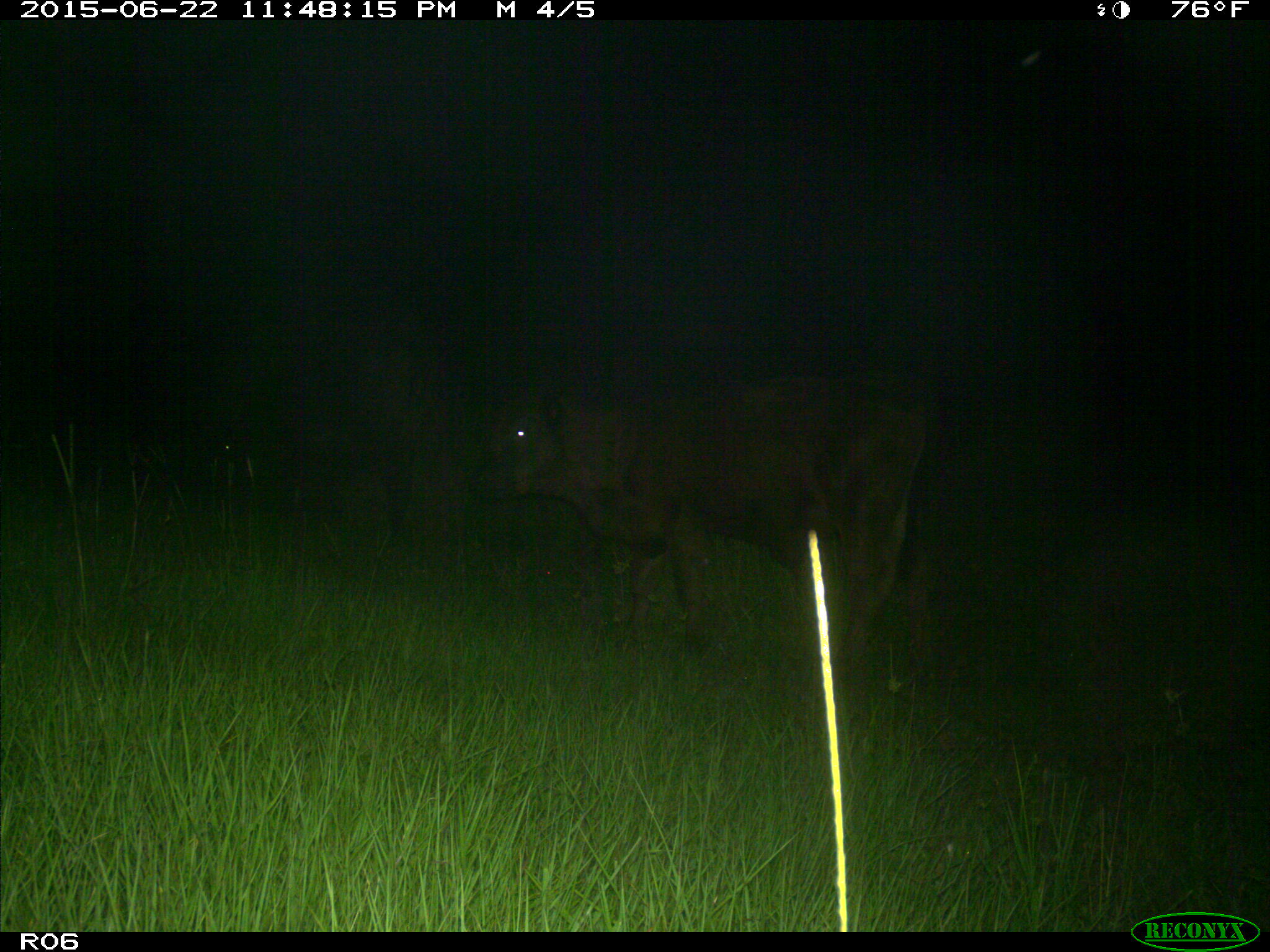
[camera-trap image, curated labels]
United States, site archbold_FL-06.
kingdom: Animalia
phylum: Chordata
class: Mammalia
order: Artiodactyla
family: Bovidae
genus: Bos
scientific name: Bos taurus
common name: domestic cow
Bos taurus (domestic cow).